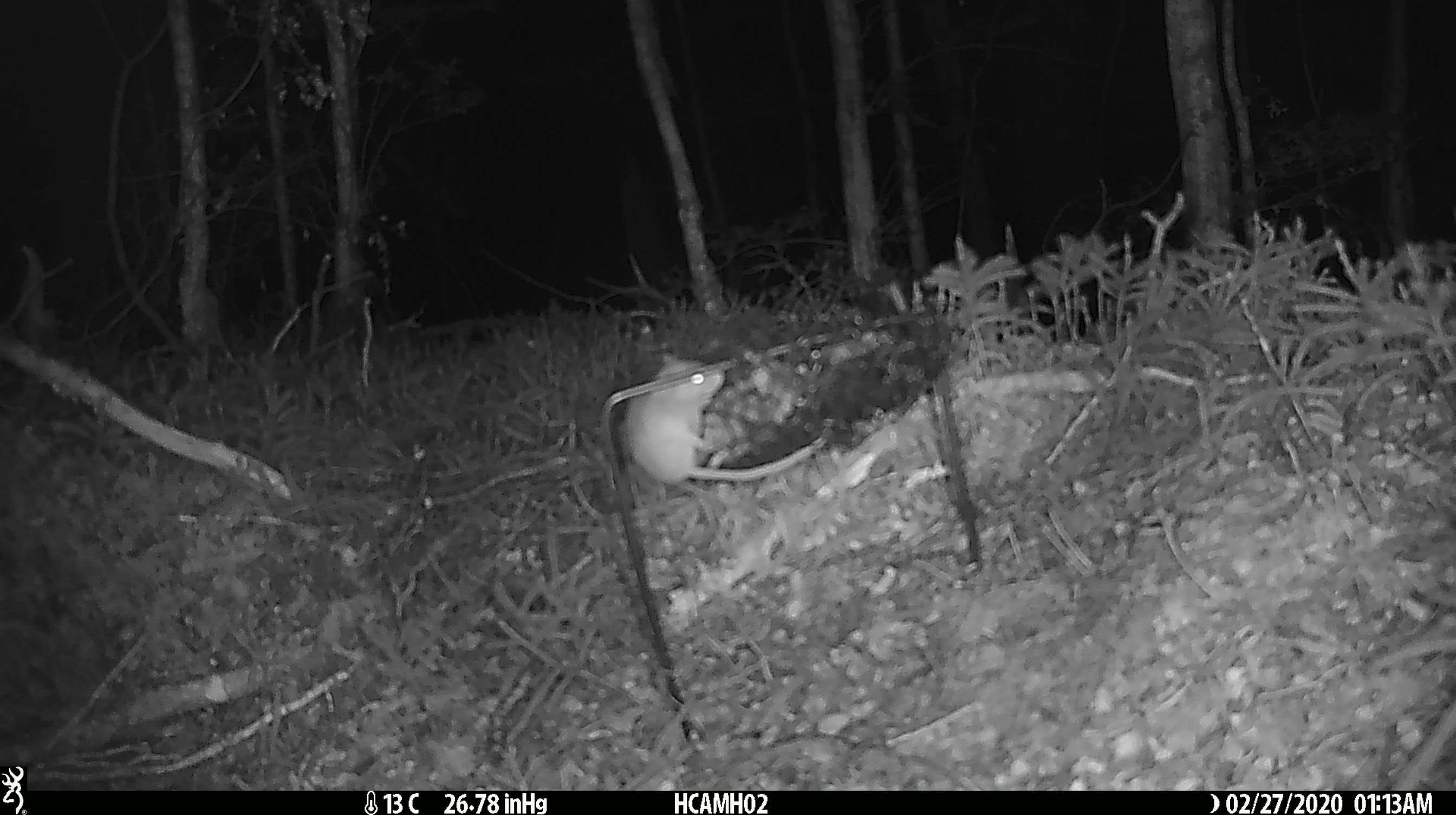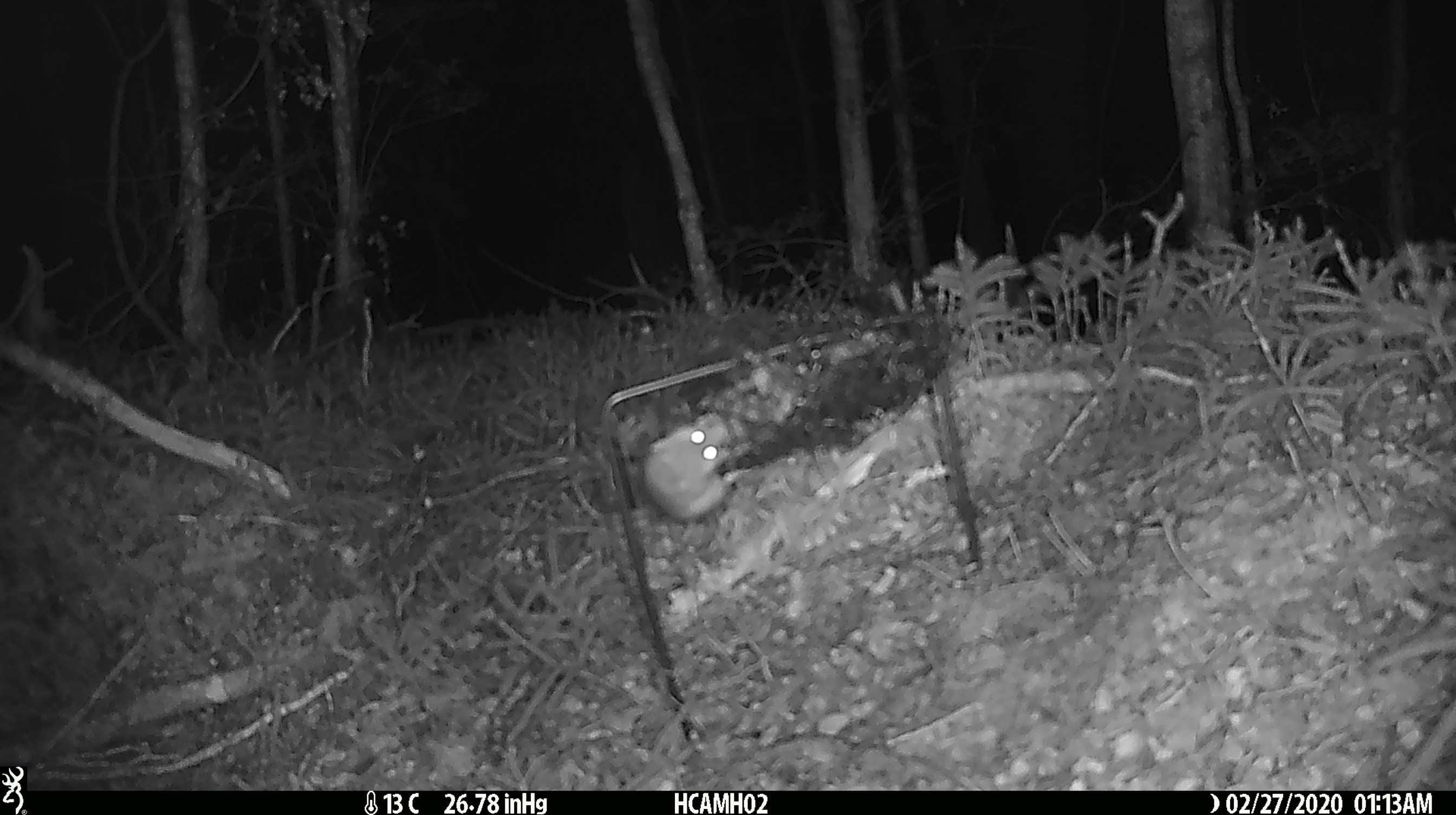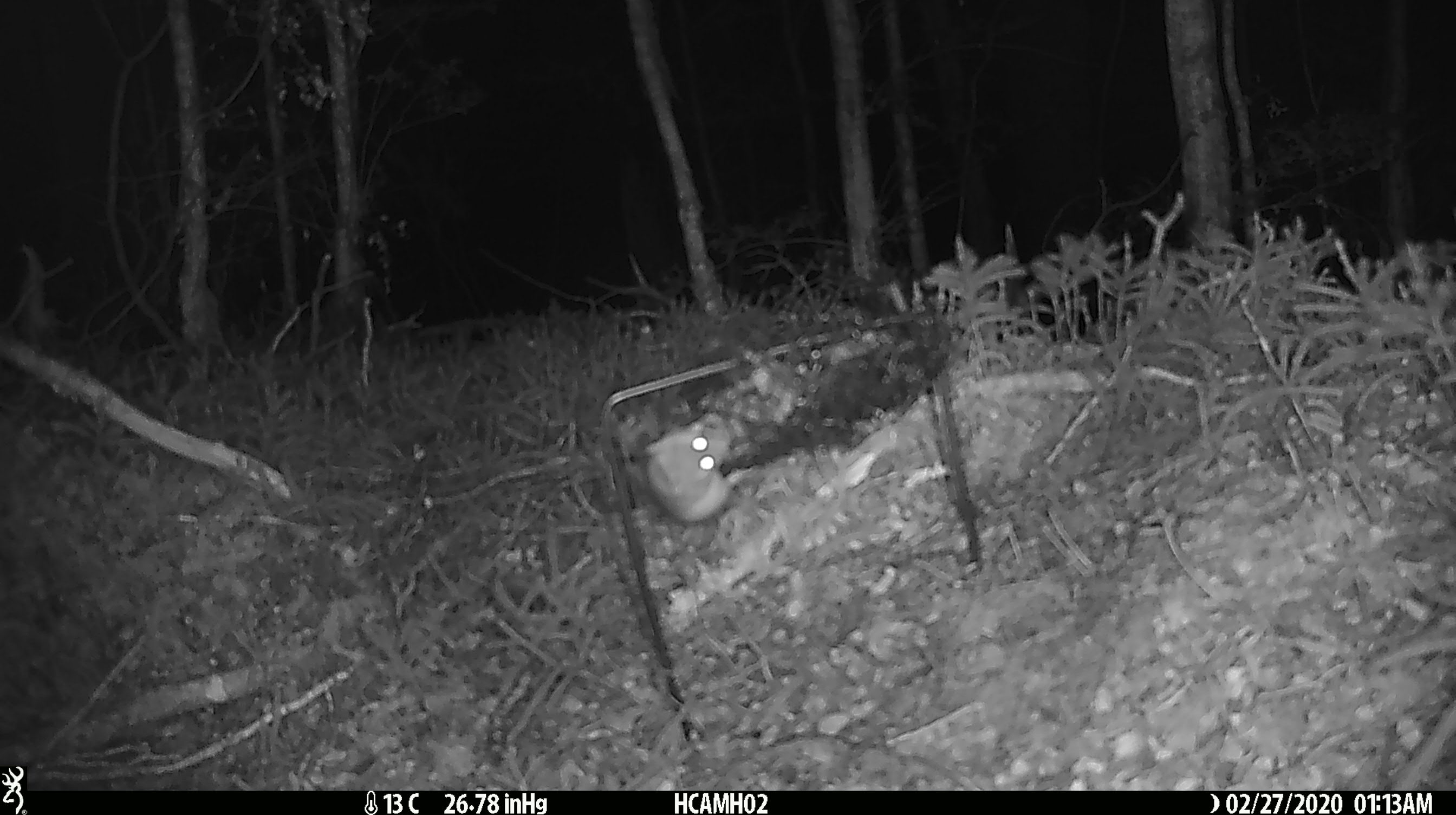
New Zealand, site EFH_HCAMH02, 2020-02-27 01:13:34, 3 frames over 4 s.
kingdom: Animalia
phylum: Chordata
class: Mammalia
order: Rodentia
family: Muridae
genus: Mus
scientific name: Mus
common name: mouse